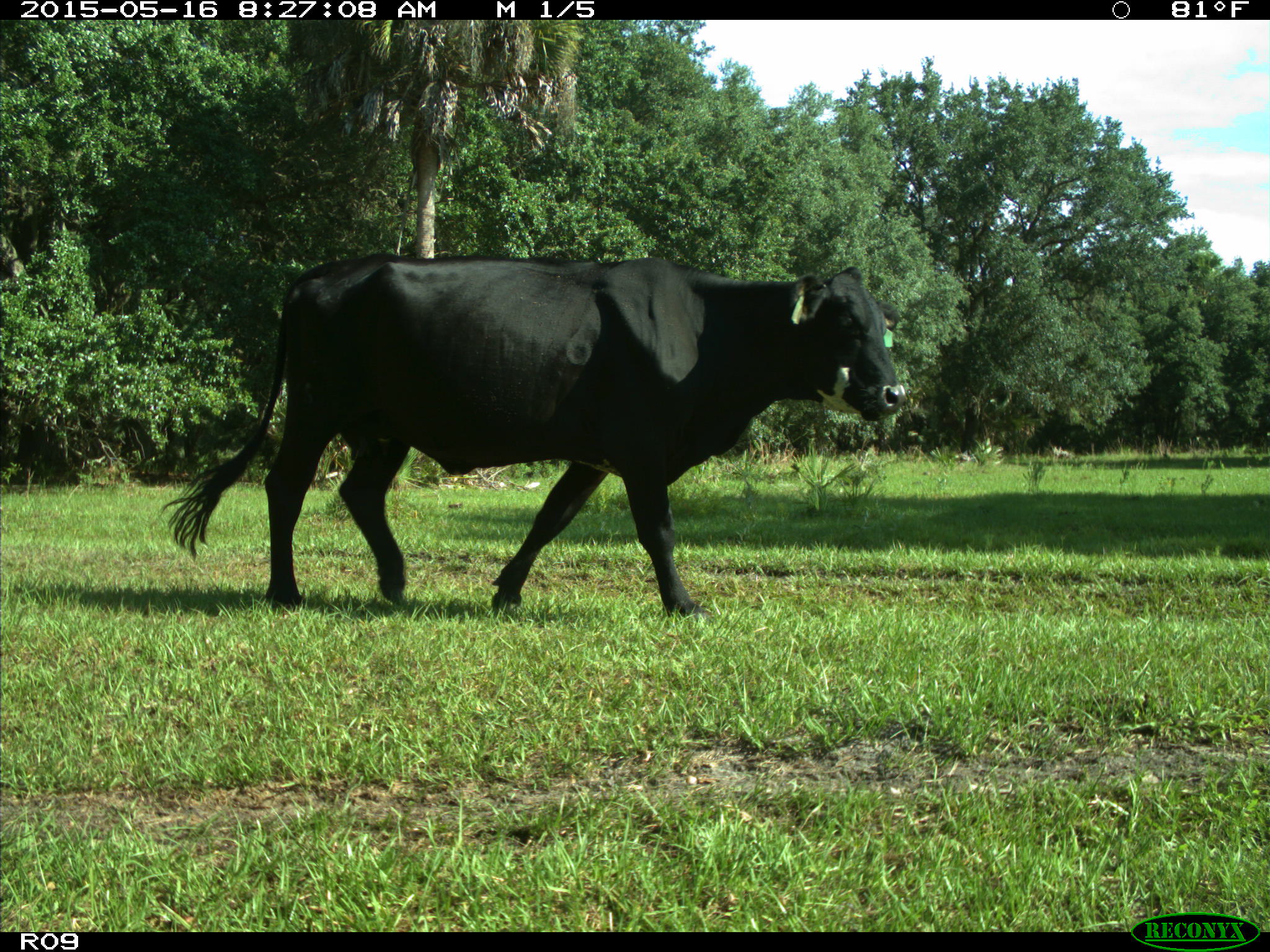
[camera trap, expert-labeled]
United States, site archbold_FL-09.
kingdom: Animalia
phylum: Chordata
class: Mammalia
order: Artiodactyla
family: Bovidae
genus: Bos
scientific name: Bos taurus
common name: domestic cow